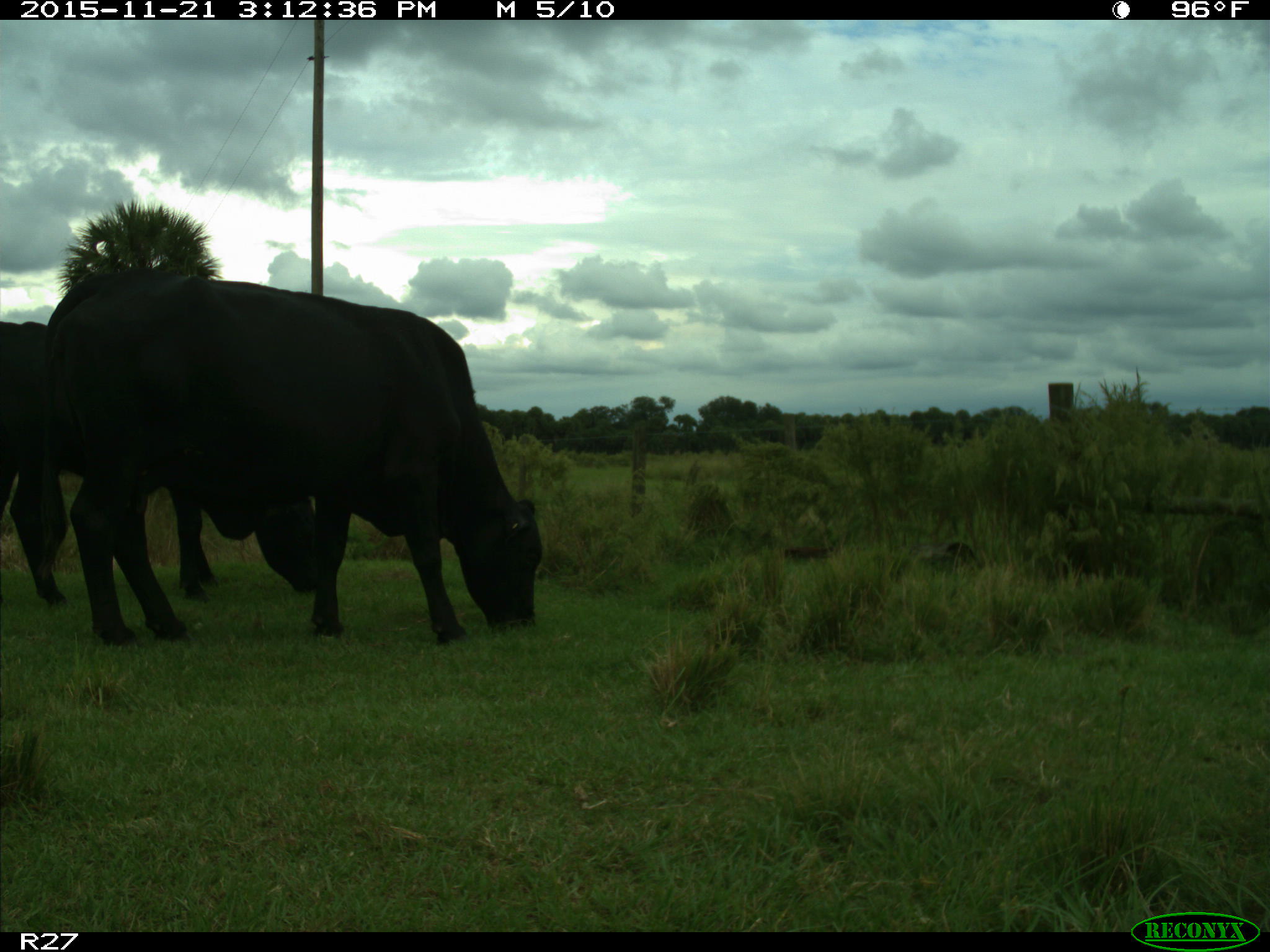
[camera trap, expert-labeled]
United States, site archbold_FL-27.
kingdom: Animalia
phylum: Chordata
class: Mammalia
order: Artiodactyla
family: Bovidae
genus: Bos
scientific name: Bos taurus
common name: domestic cow